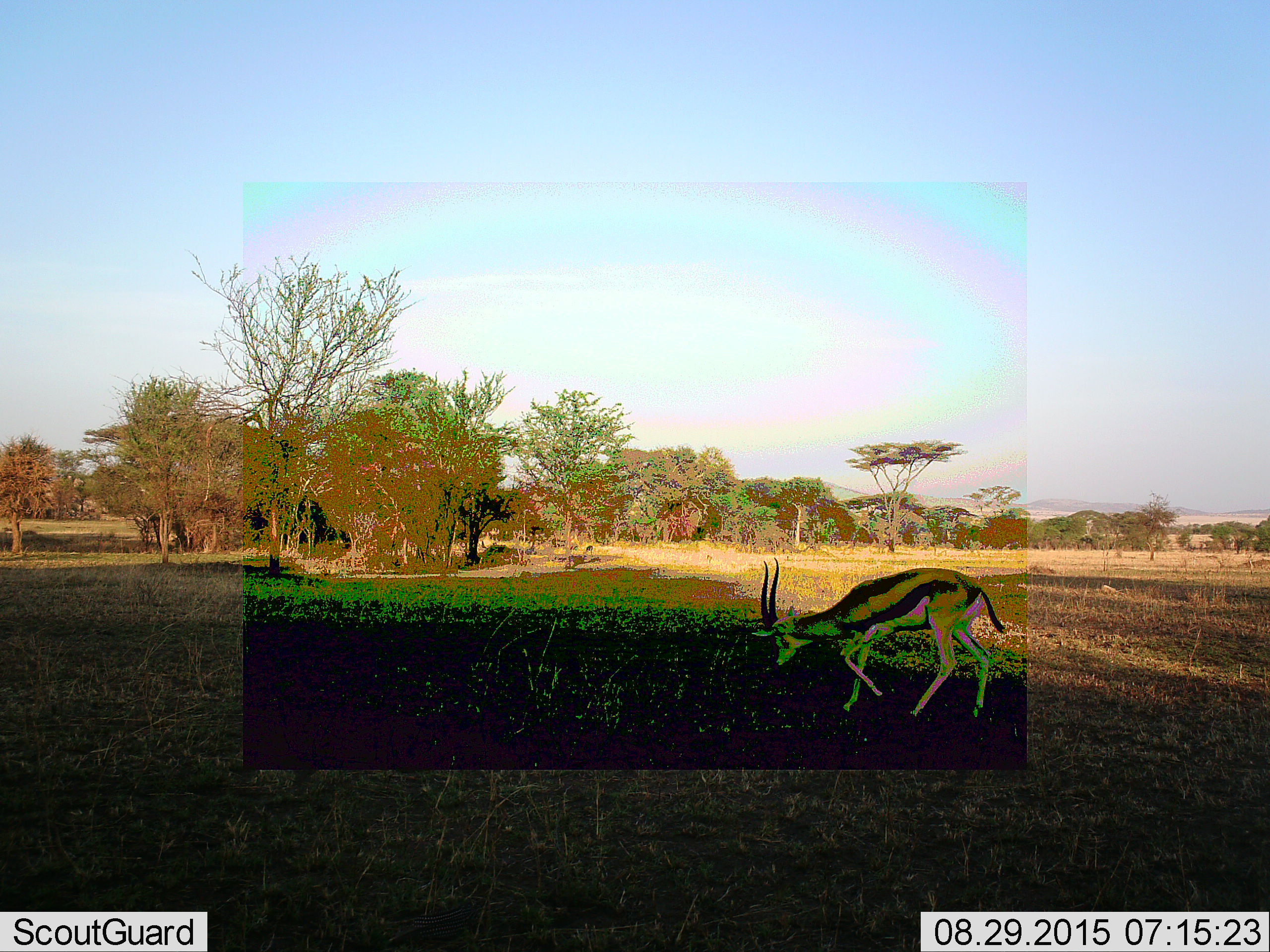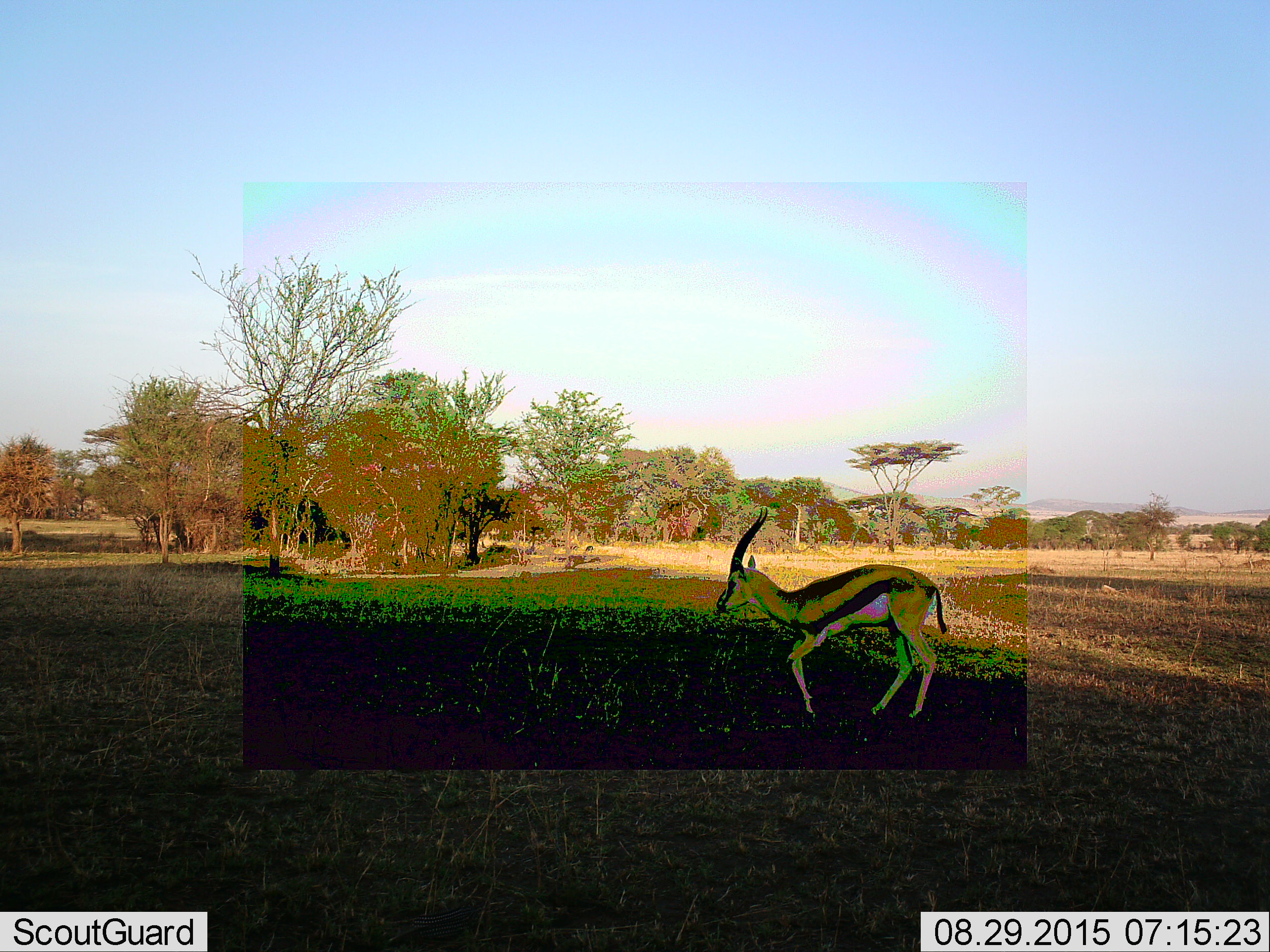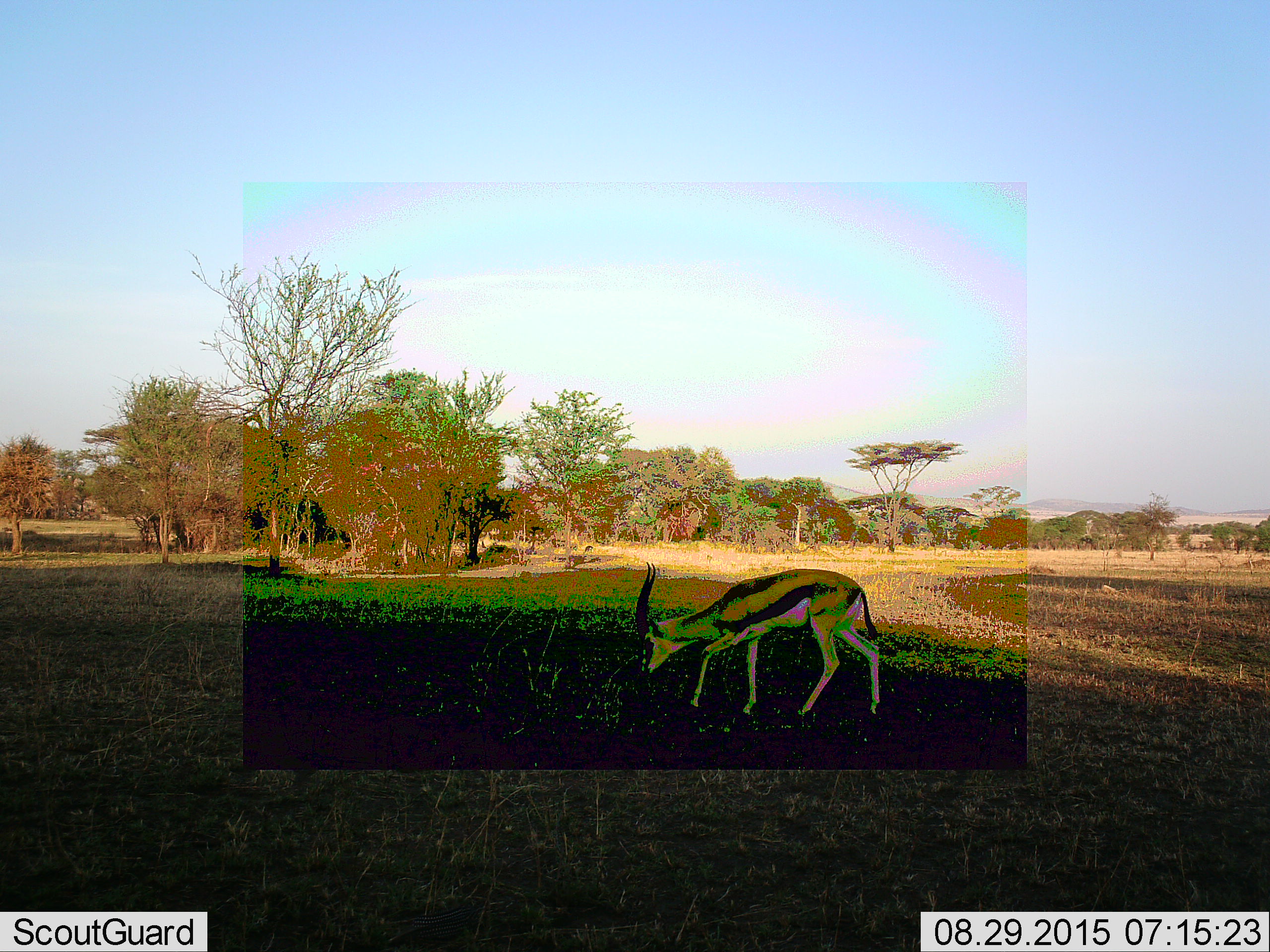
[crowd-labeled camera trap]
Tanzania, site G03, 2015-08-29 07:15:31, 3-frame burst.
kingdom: Animalia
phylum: Chordata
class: Mammalia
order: Artiodactyla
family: Bovidae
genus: Eudorcas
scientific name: Eudorcas thomsonii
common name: thomson's gazelle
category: gazellethomsons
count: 1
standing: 7%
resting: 0%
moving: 86%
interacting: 0%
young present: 0%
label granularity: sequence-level